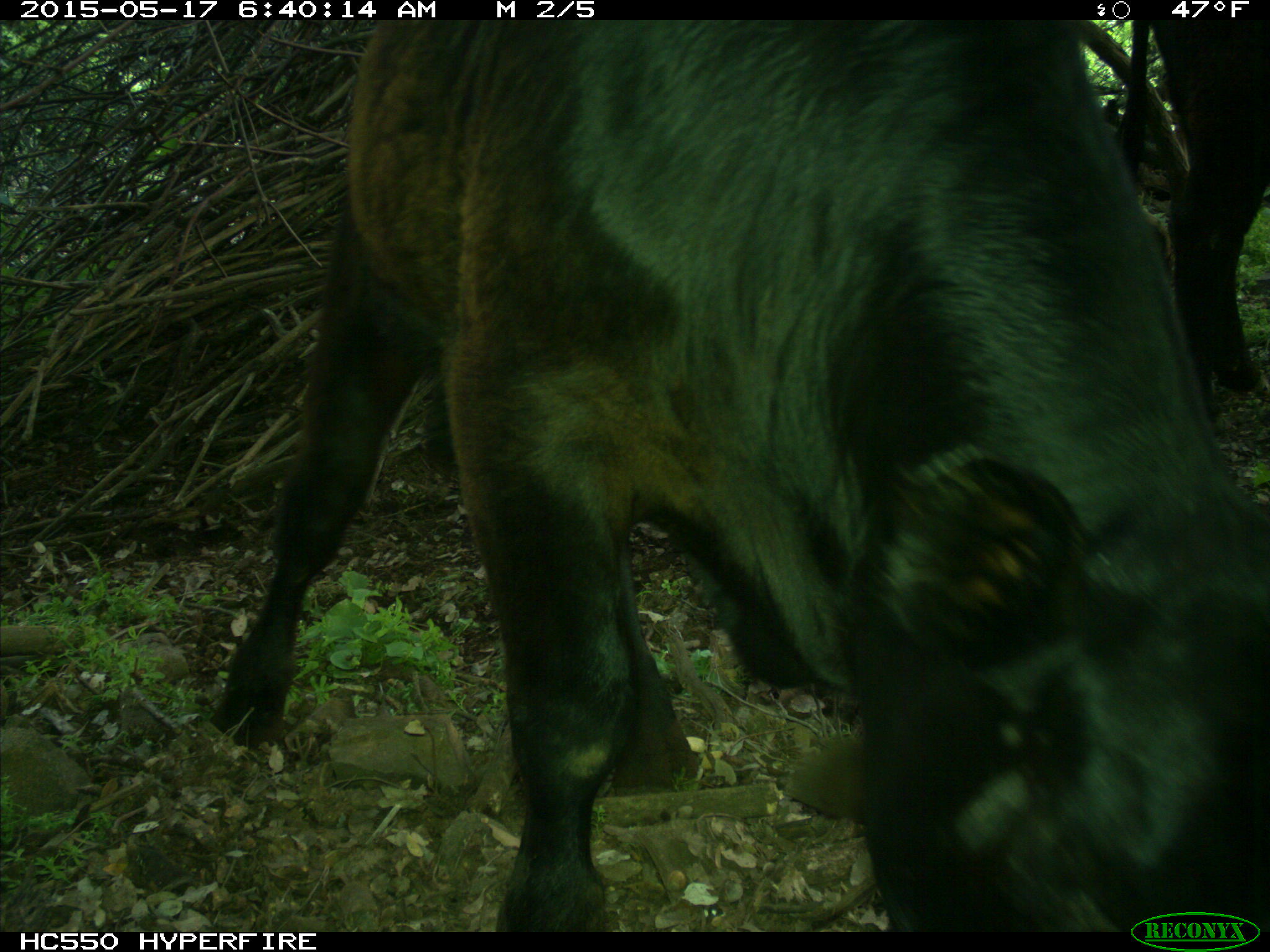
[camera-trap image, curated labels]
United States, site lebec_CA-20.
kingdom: Animalia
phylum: Chordata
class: Mammalia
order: Artiodactyla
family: Bovidae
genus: Bos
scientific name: Bos taurus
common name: domestic cow